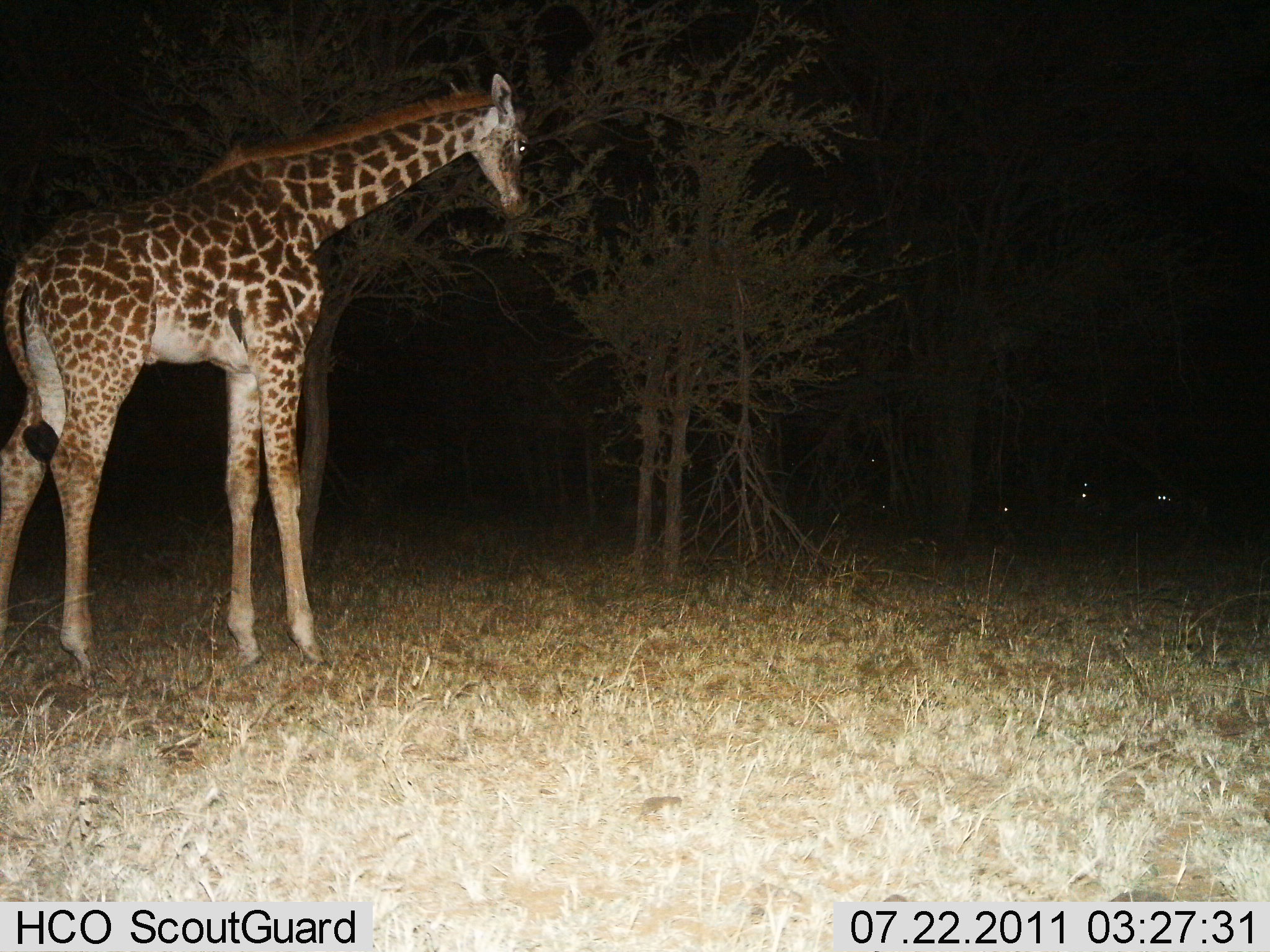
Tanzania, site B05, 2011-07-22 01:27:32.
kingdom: Animalia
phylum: Chordata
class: Mammalia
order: Artiodactyla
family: Giraffidae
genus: Giraffa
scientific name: Giraffa camelopardalis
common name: giraffe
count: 1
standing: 83%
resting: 0%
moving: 0%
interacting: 8%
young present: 0%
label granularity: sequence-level